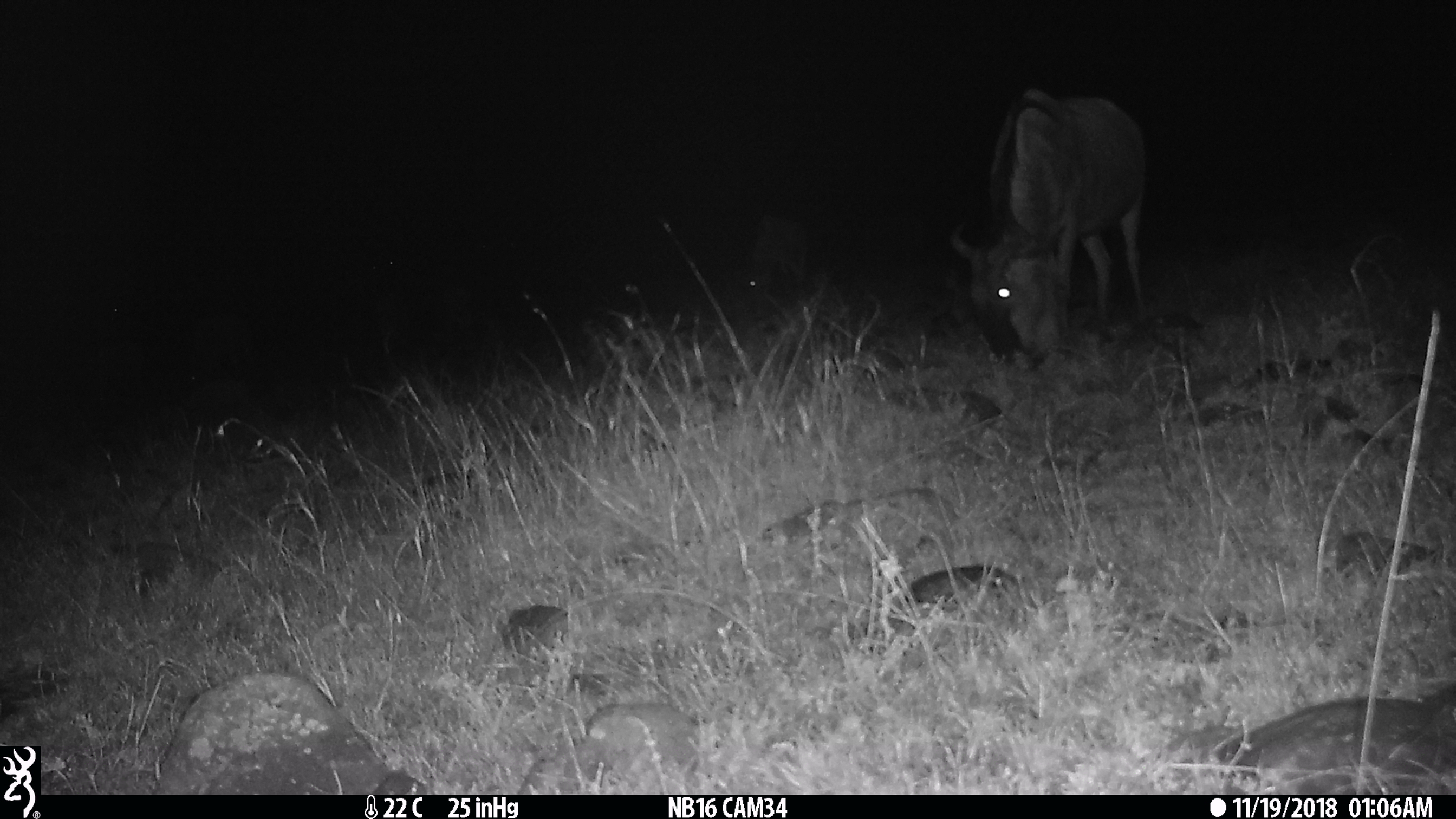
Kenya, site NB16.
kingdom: Animalia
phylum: Chordata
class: Mammalia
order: Artiodactyla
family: Bovidae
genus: Connochaetes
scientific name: Connochaetes taurinus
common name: blue wildebeest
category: wildebeest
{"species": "wildebeest (blue wildebeest) (Connochaetes taurinus)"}